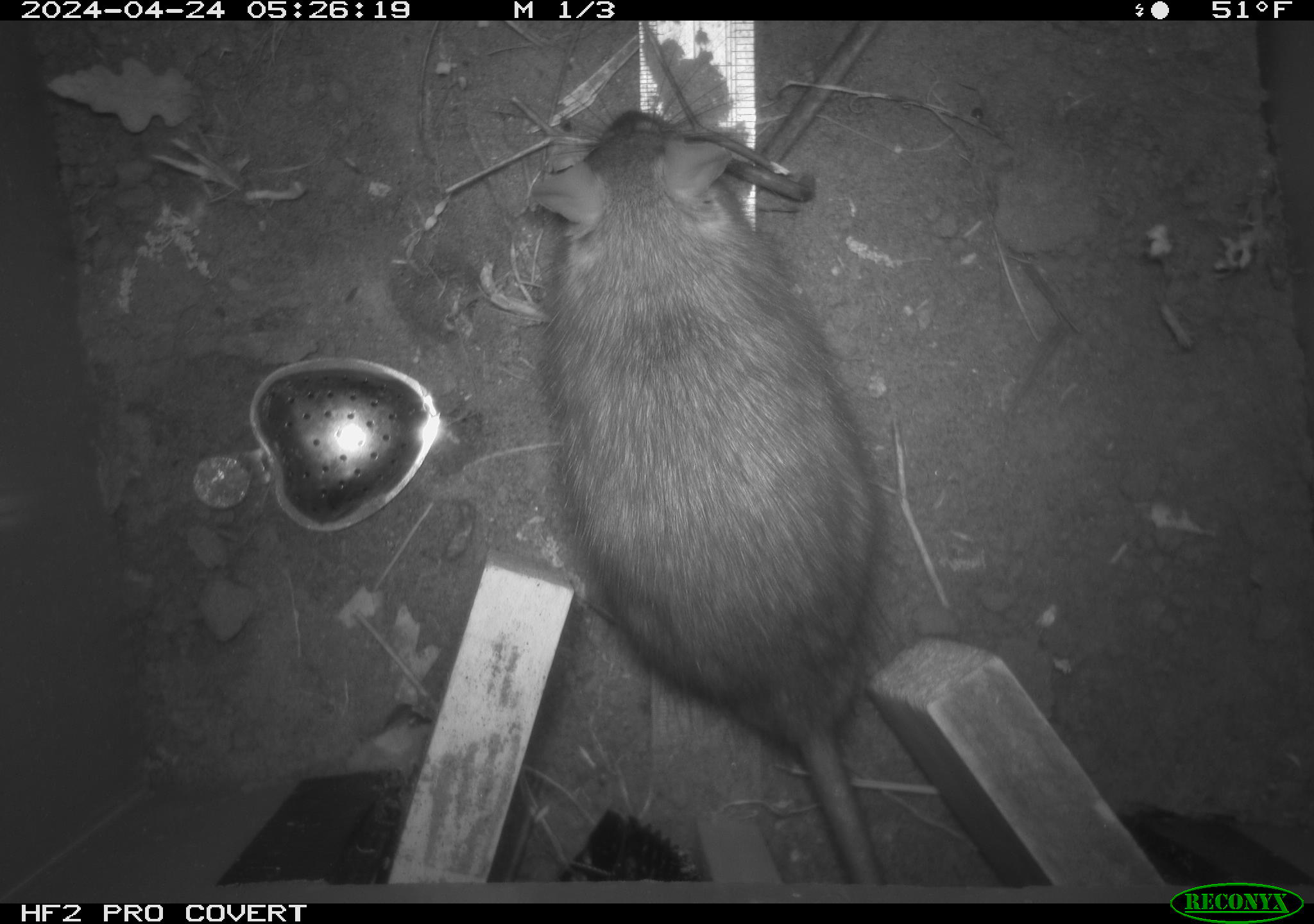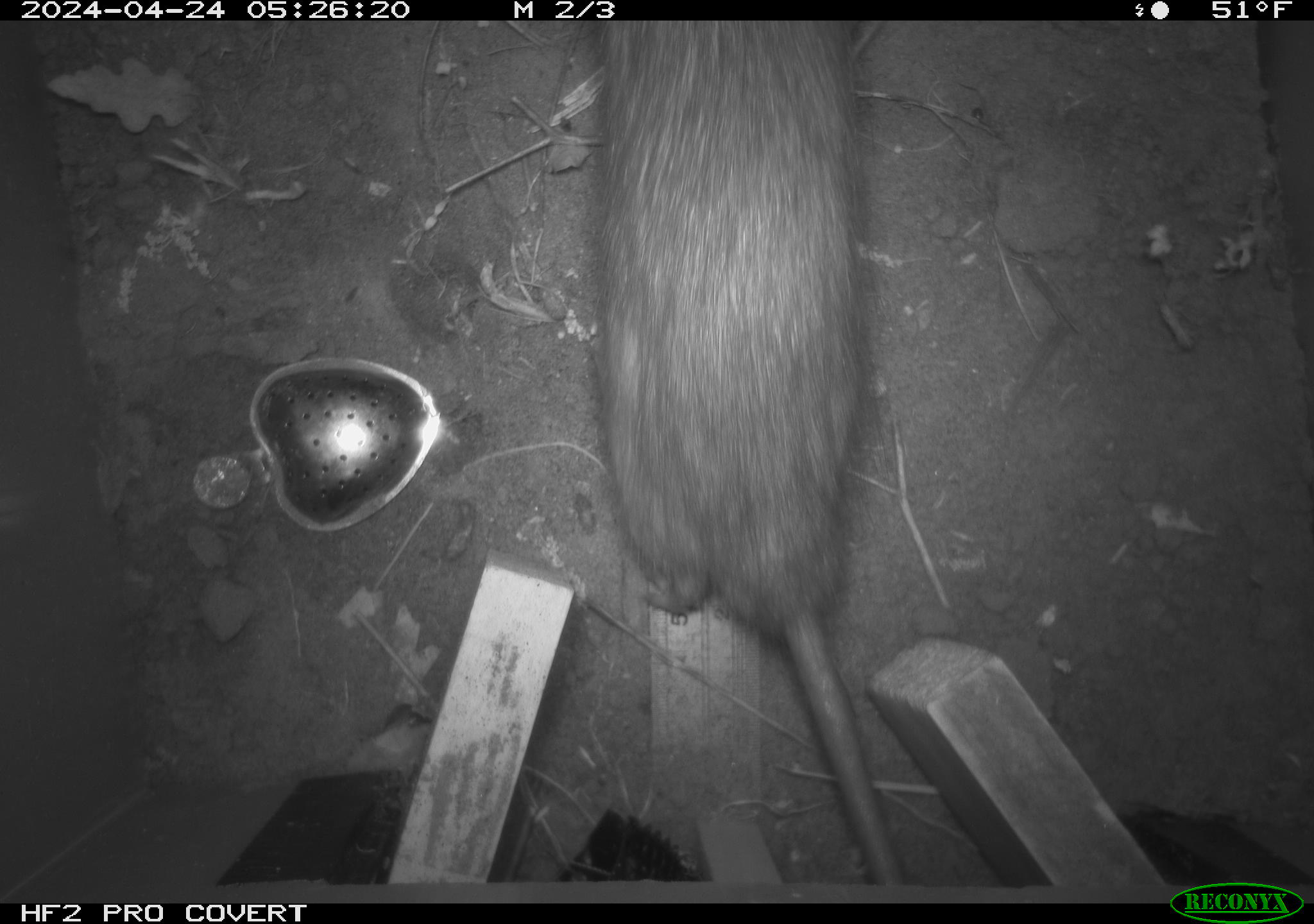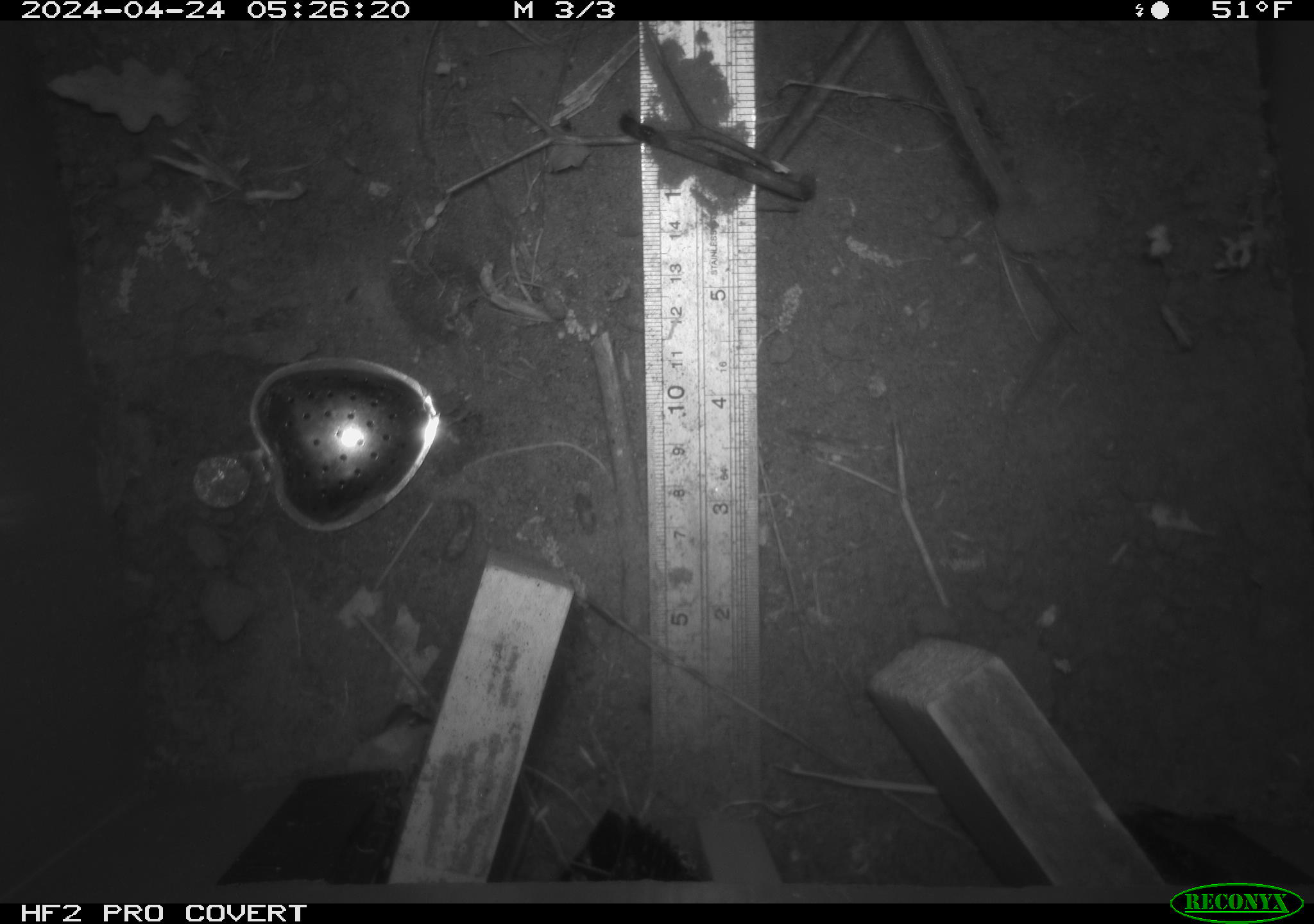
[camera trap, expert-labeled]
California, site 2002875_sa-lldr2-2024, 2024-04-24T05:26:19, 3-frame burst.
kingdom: Animalia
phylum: Chordata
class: Mammalia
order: Rodentia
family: Muridae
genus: Rattus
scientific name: Rattus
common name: rat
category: rattus species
Rattus species (rat) (Rattus).